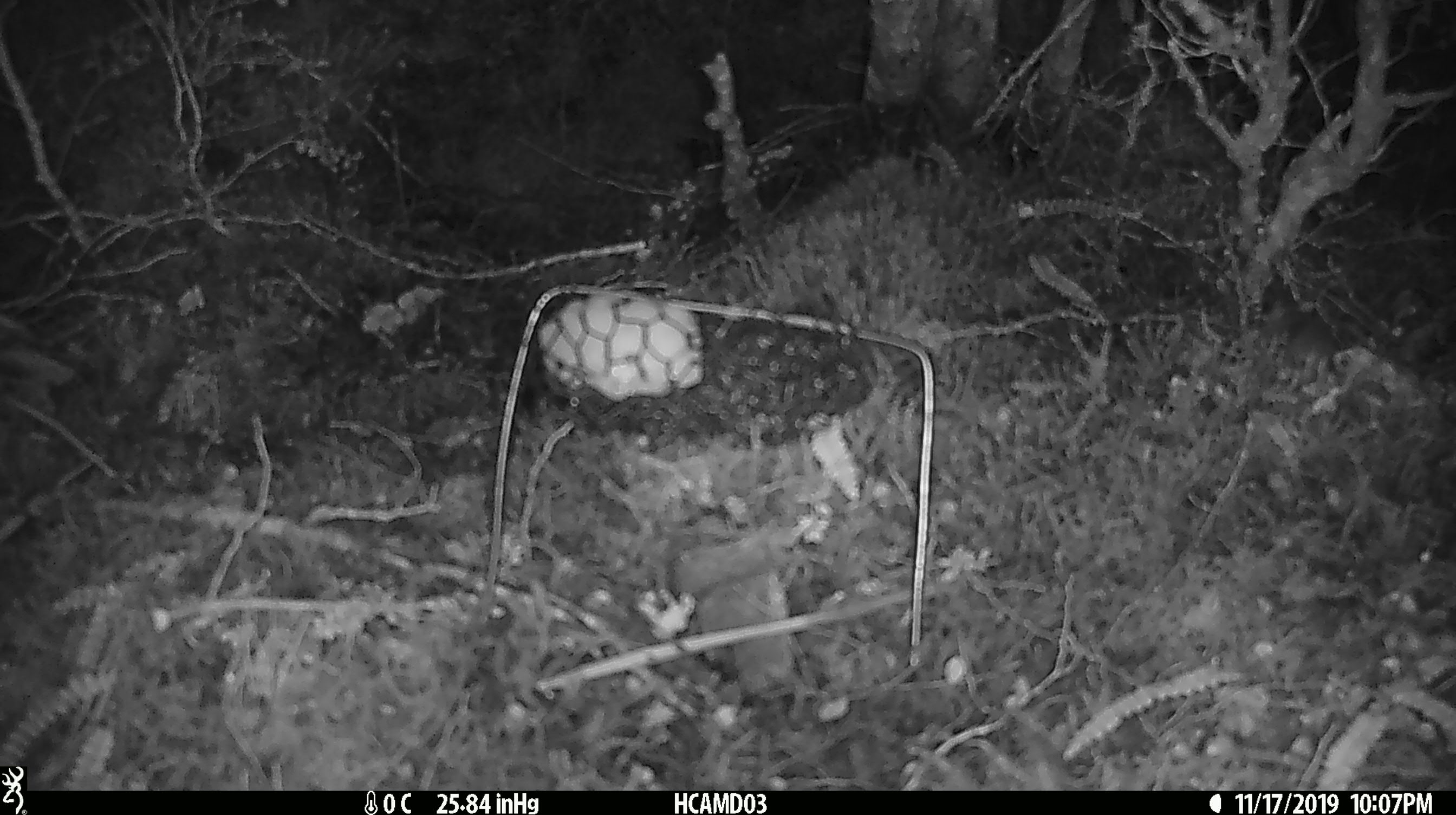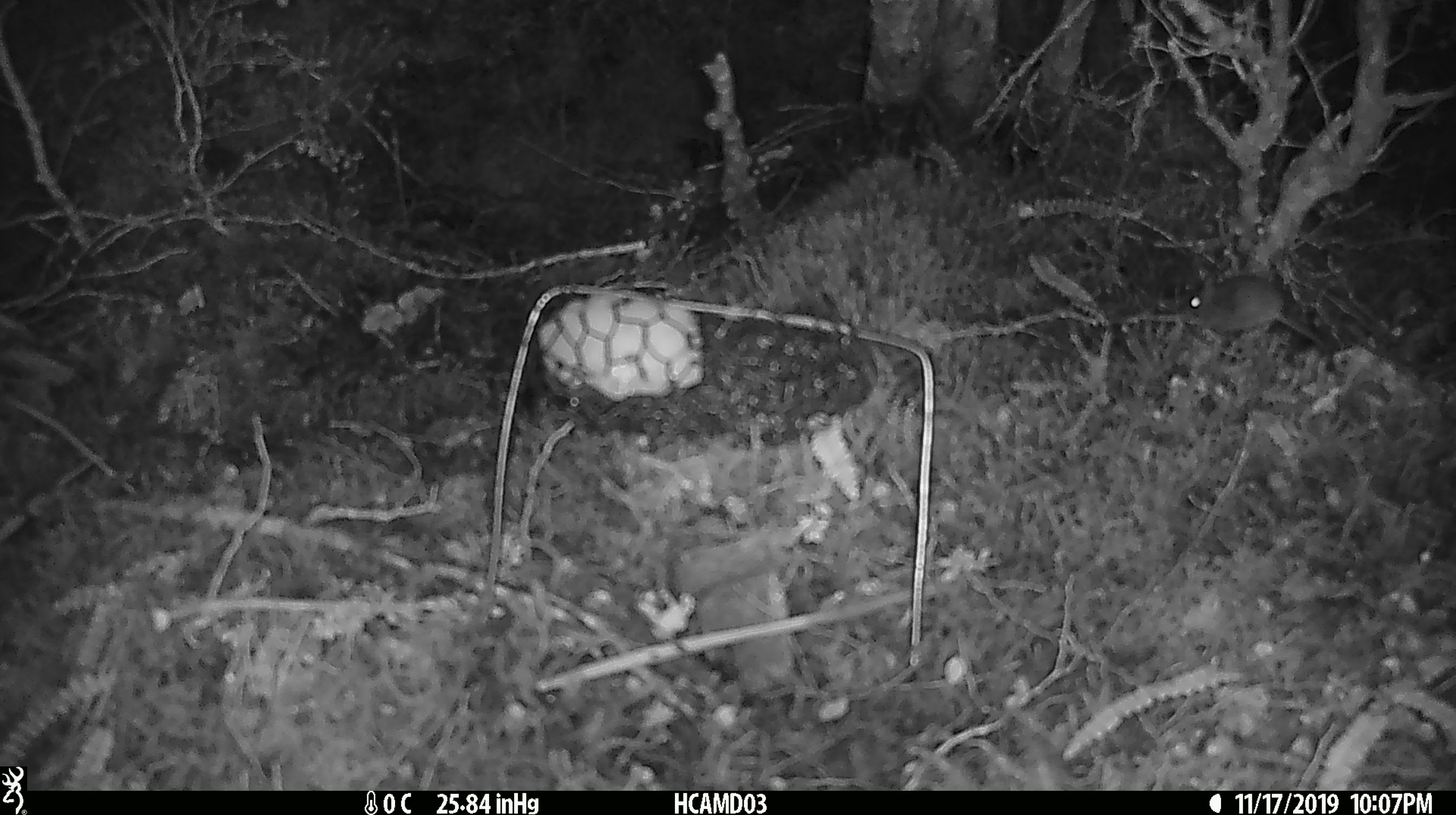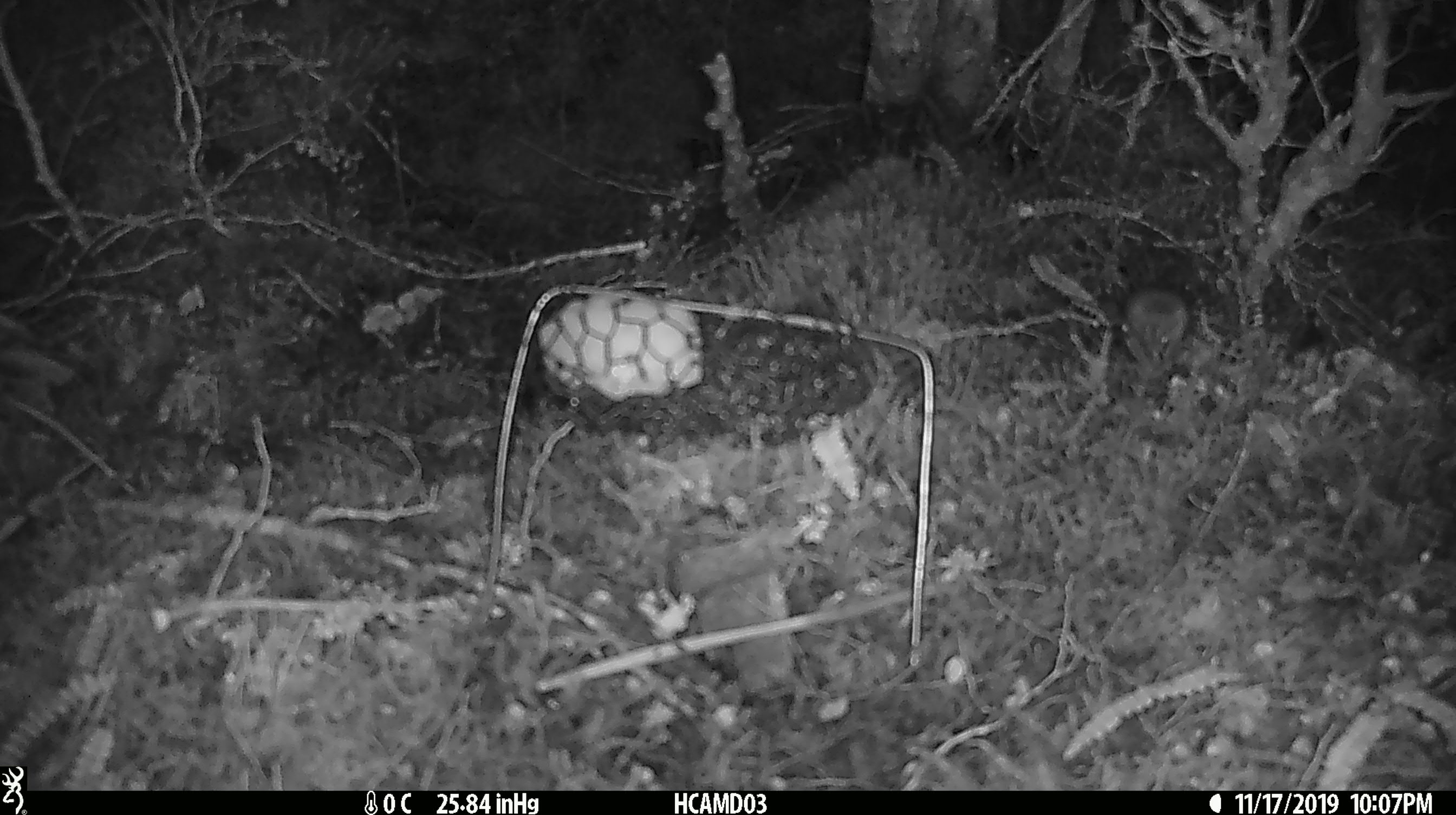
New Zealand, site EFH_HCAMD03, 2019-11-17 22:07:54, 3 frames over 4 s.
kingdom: Animalia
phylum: Chordata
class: Mammalia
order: Rodentia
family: Muridae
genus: Mus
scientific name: Mus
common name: mouse